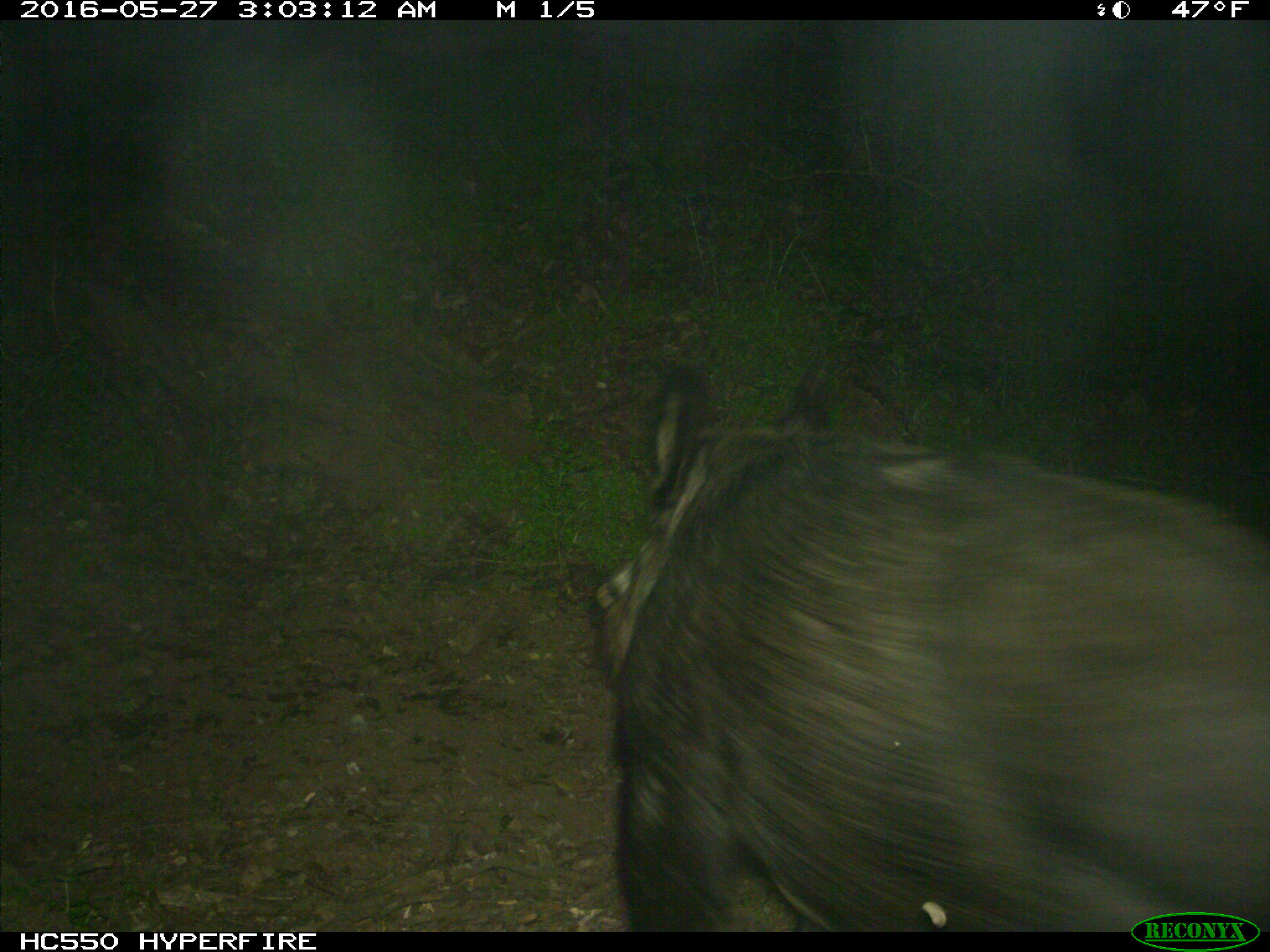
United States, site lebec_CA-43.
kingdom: Animalia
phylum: Chordata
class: Mammalia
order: Artiodactyla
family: Suidae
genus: Sus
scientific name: Sus scrofa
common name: wild boar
Sus scrofa (wild boar).